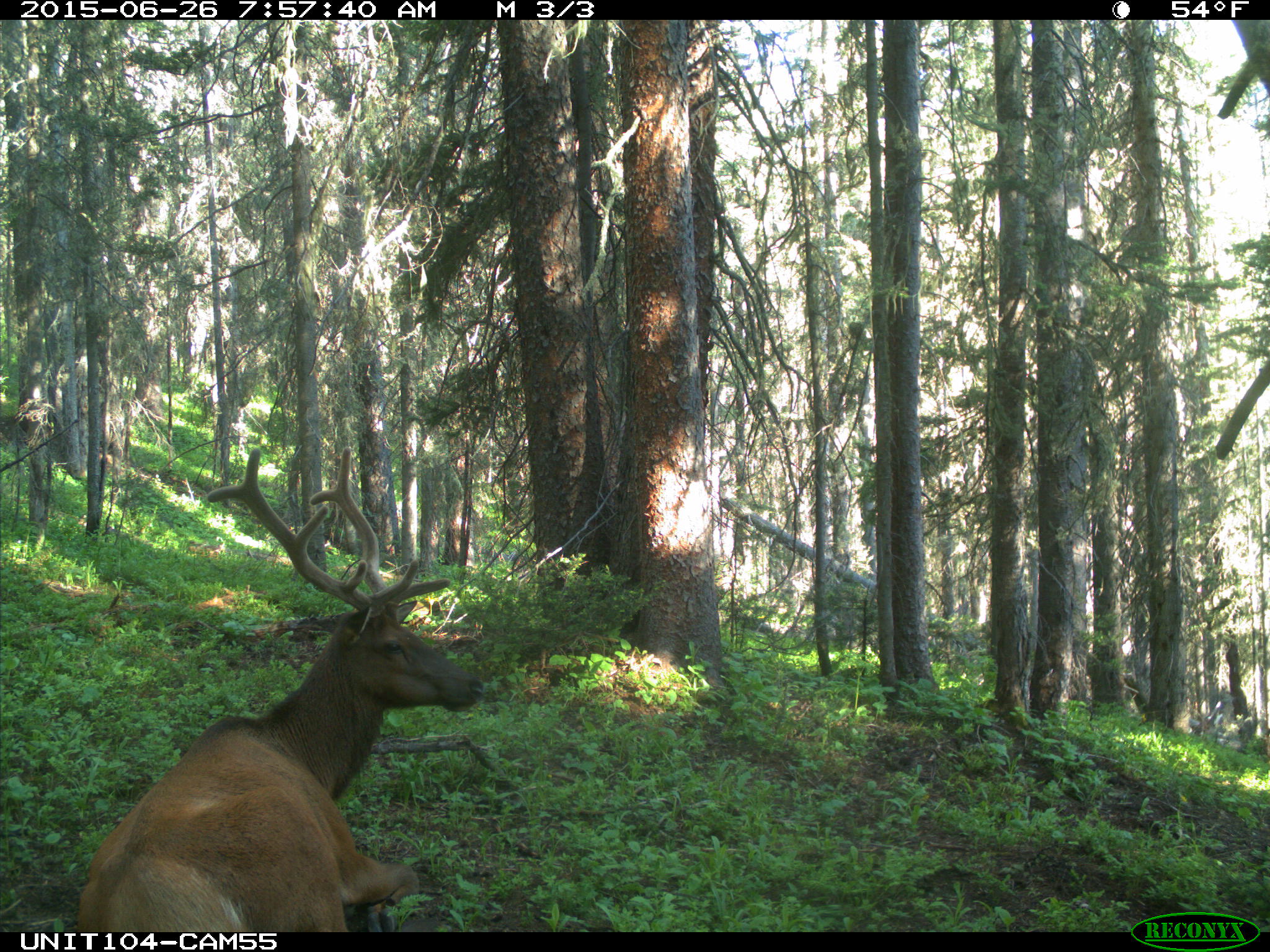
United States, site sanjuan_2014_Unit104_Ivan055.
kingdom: Animalia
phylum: Chordata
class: Mammalia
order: Artiodactyla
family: Cervidae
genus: Cervus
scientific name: Cervus elaphus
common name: red deer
Cervus elaphus (red deer).